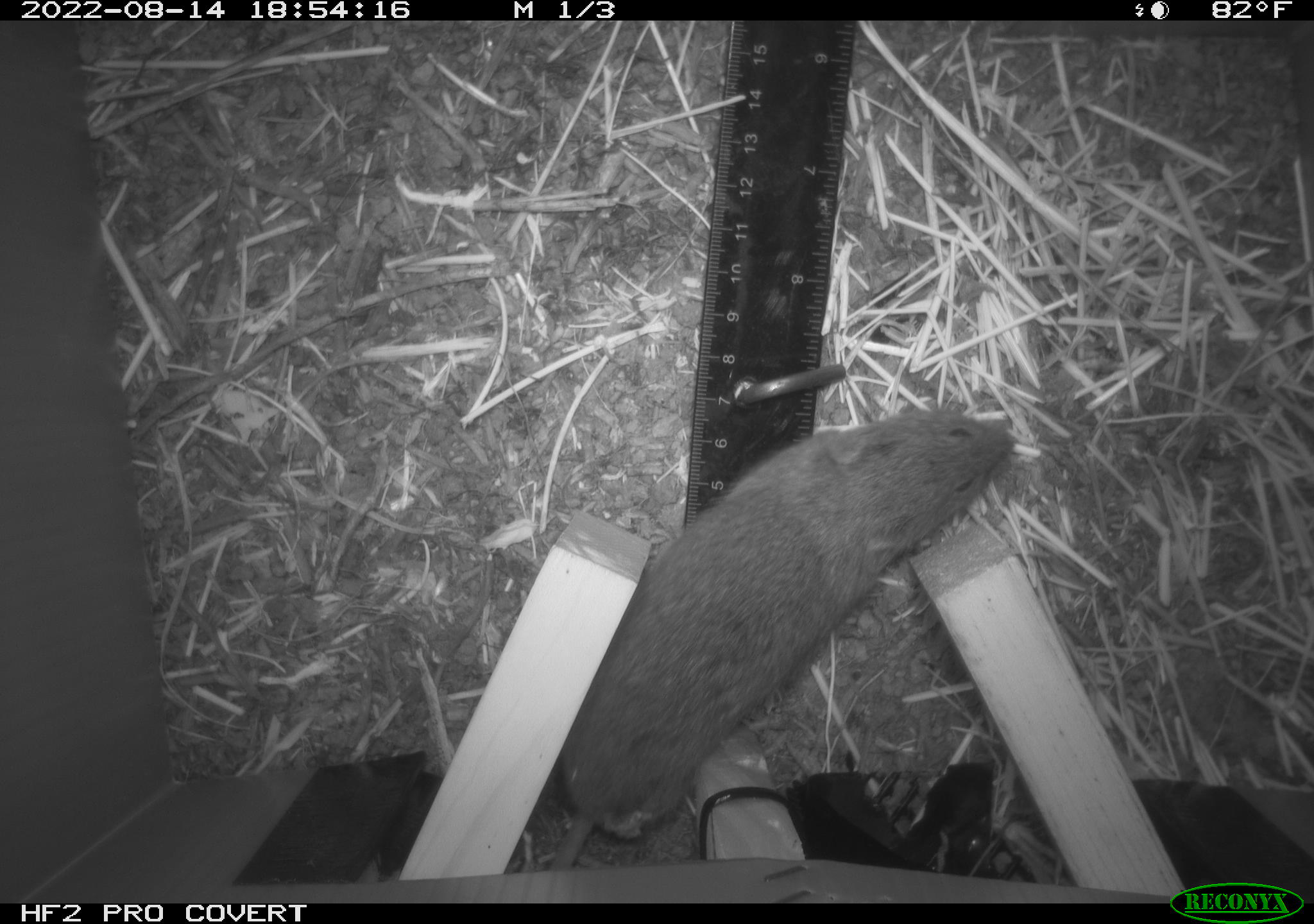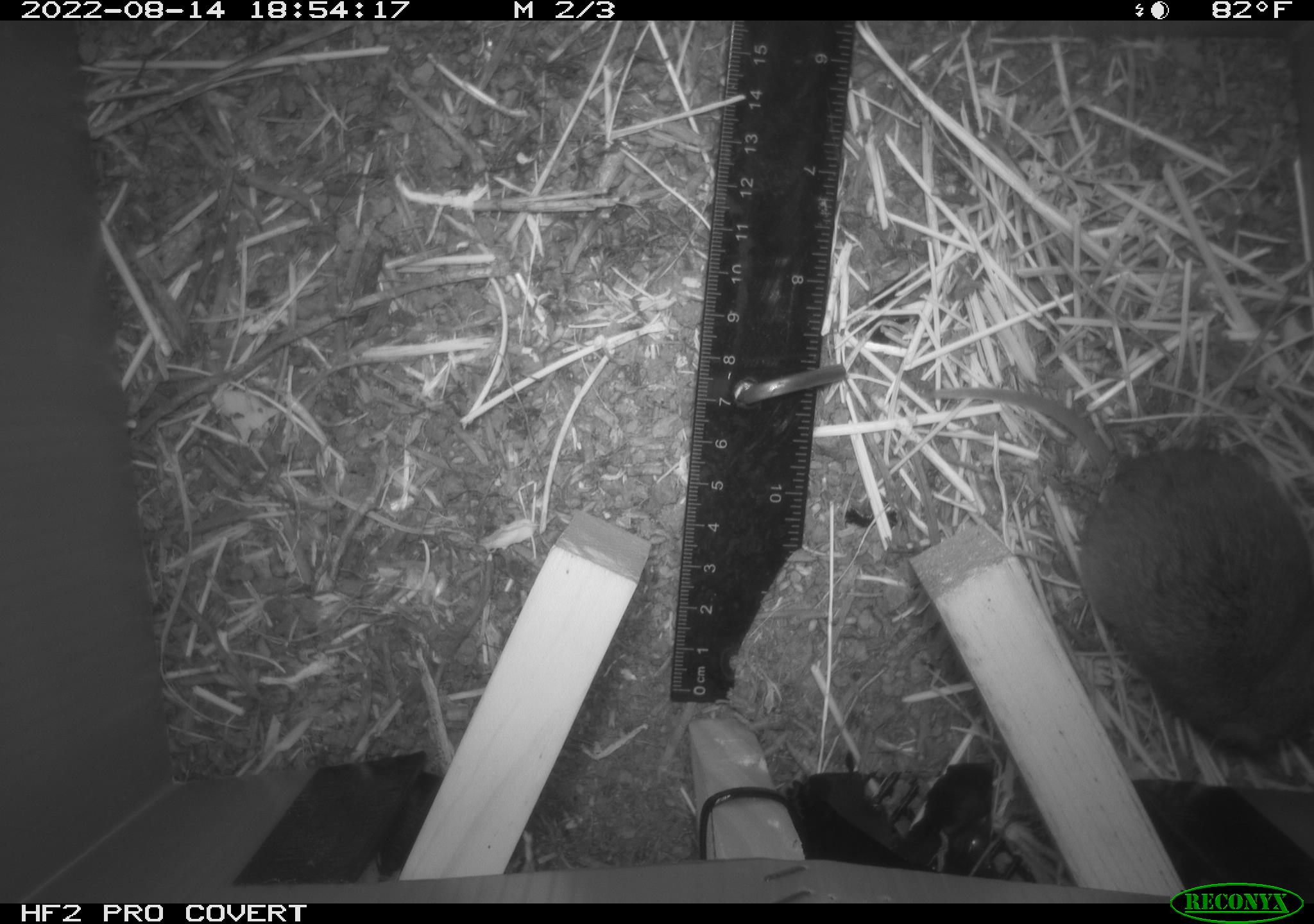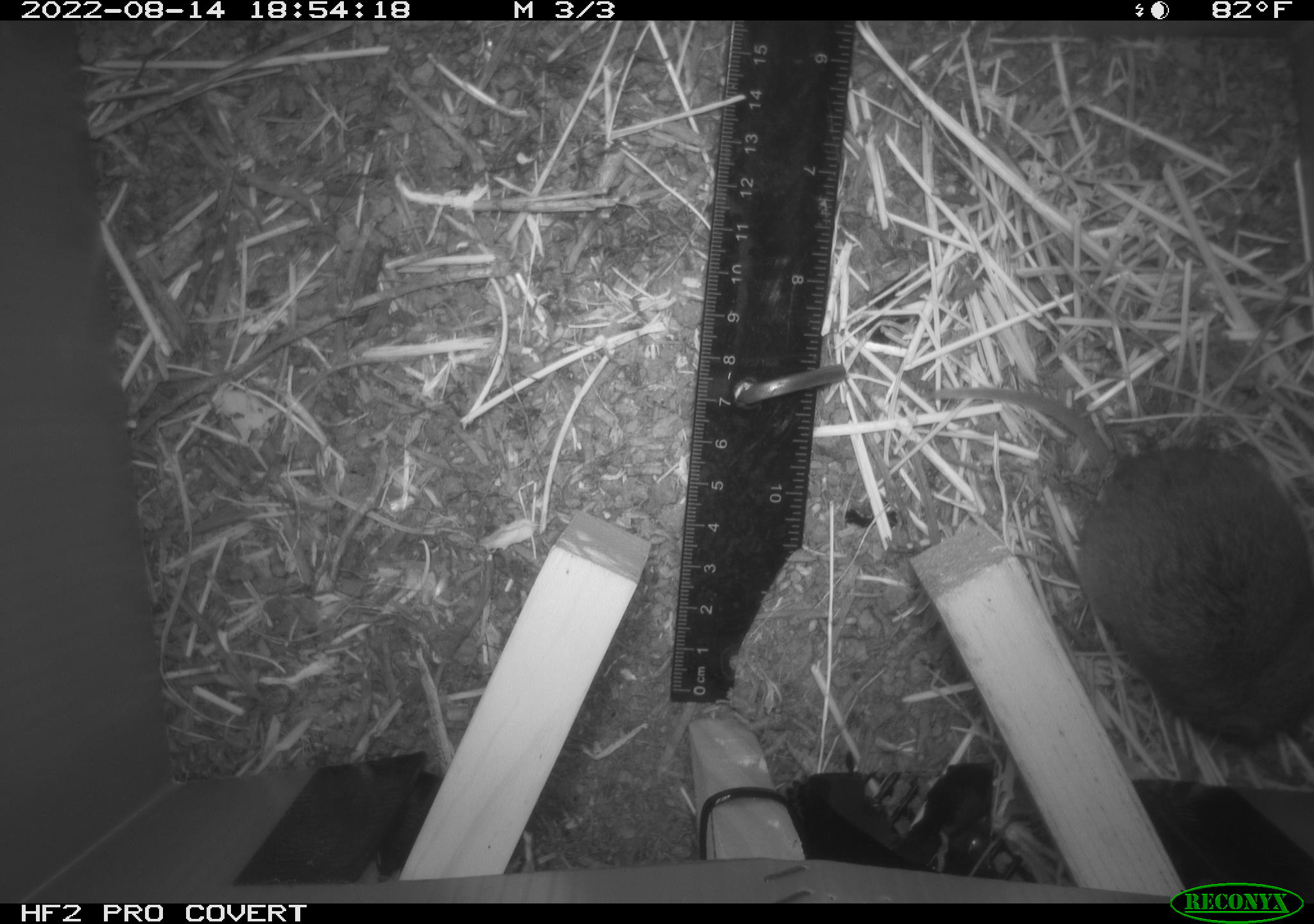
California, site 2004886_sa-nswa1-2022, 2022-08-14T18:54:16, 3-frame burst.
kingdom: Animalia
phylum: Chordata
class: Mammalia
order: Rodentia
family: Cricetidae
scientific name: Cricetidae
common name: hamsters, voles, lemmings, and allies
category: cricetidae family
Cricetidae family (hamsters, voles, lemmings, and allies) (Cricetidae).